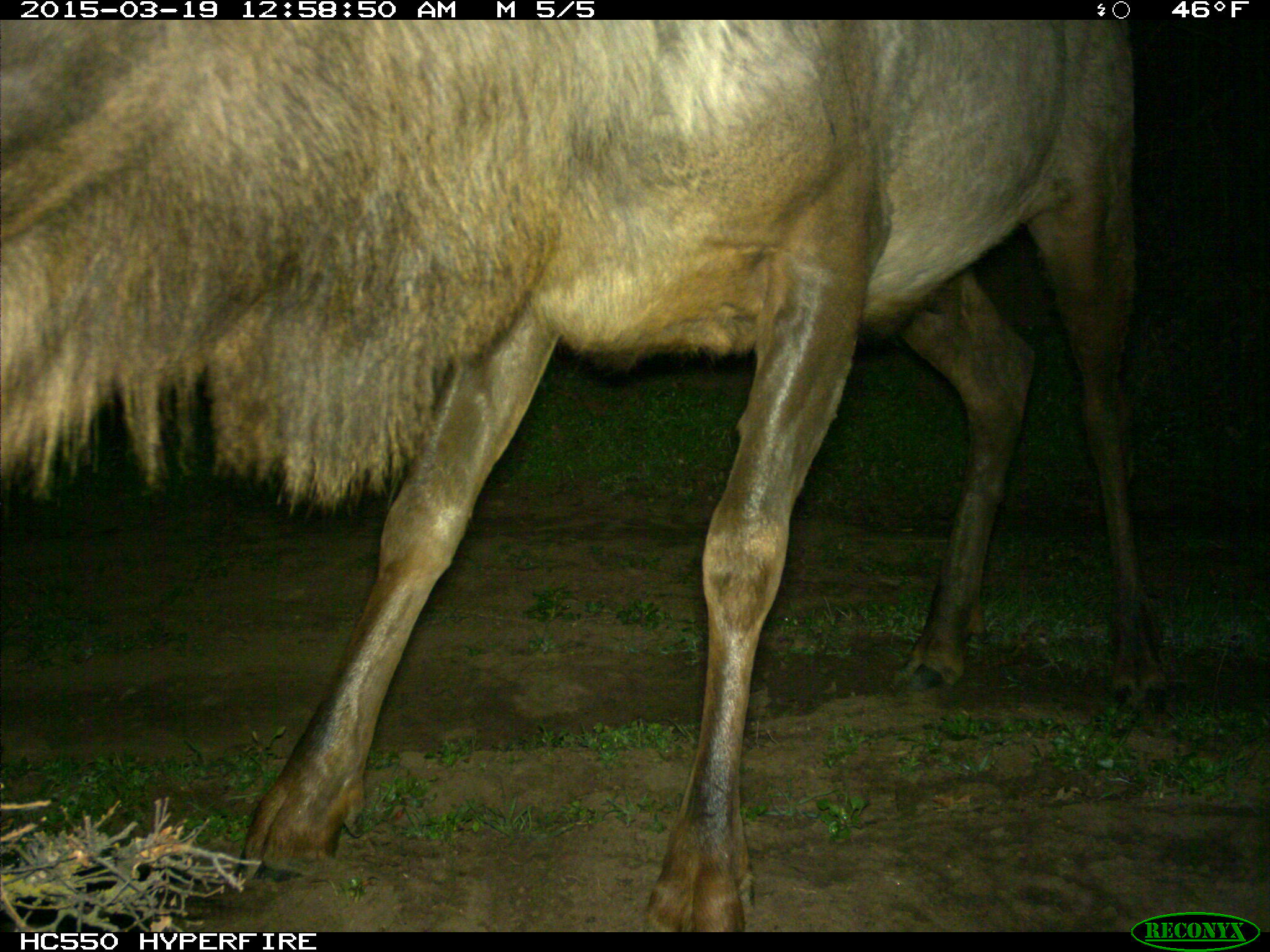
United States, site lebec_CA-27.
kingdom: Animalia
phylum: Chordata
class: Mammalia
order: Artiodactyla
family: Cervidae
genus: Cervus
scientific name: Cervus canadensis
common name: elk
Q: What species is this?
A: Cervus canadensis (elk).